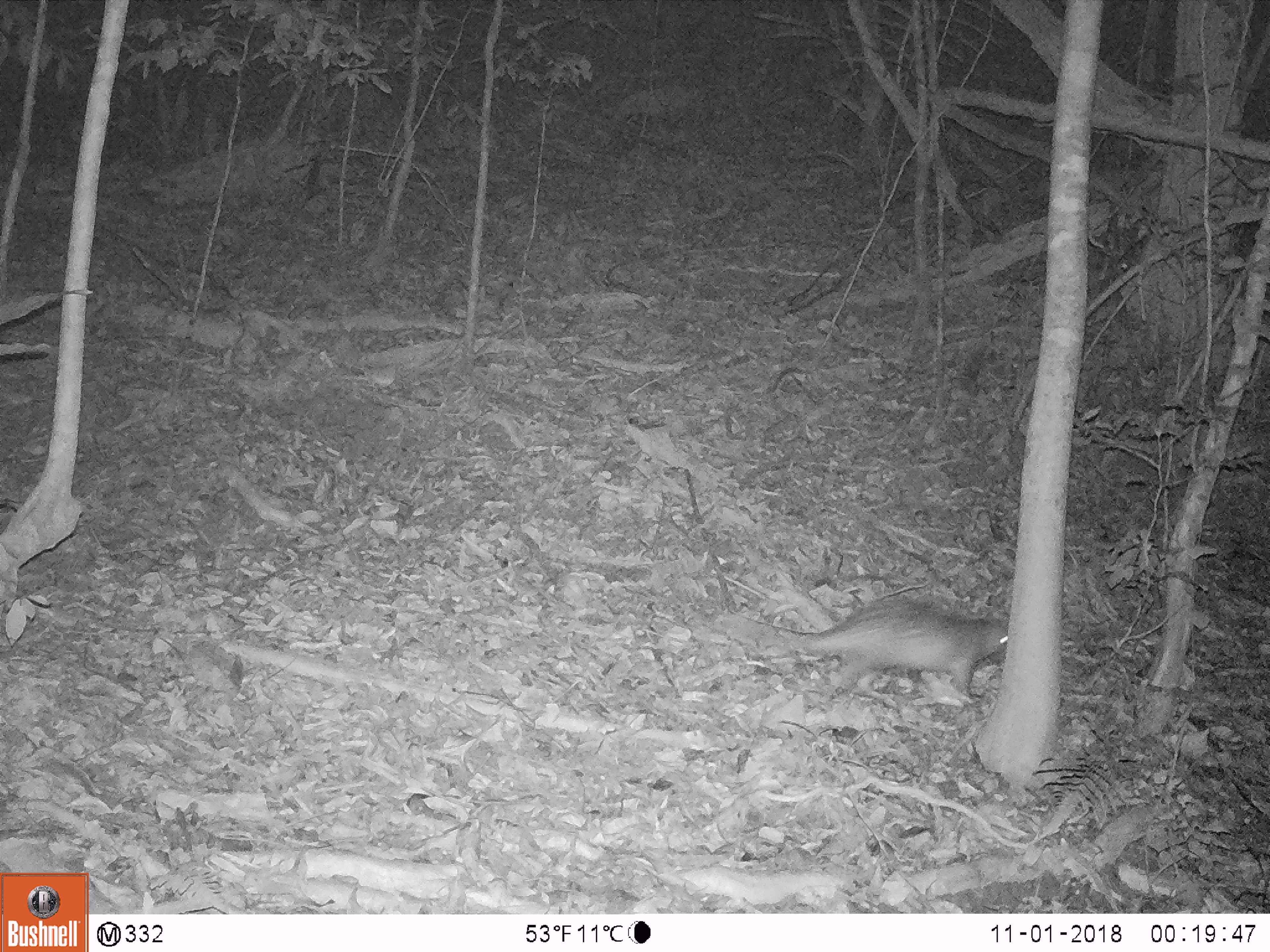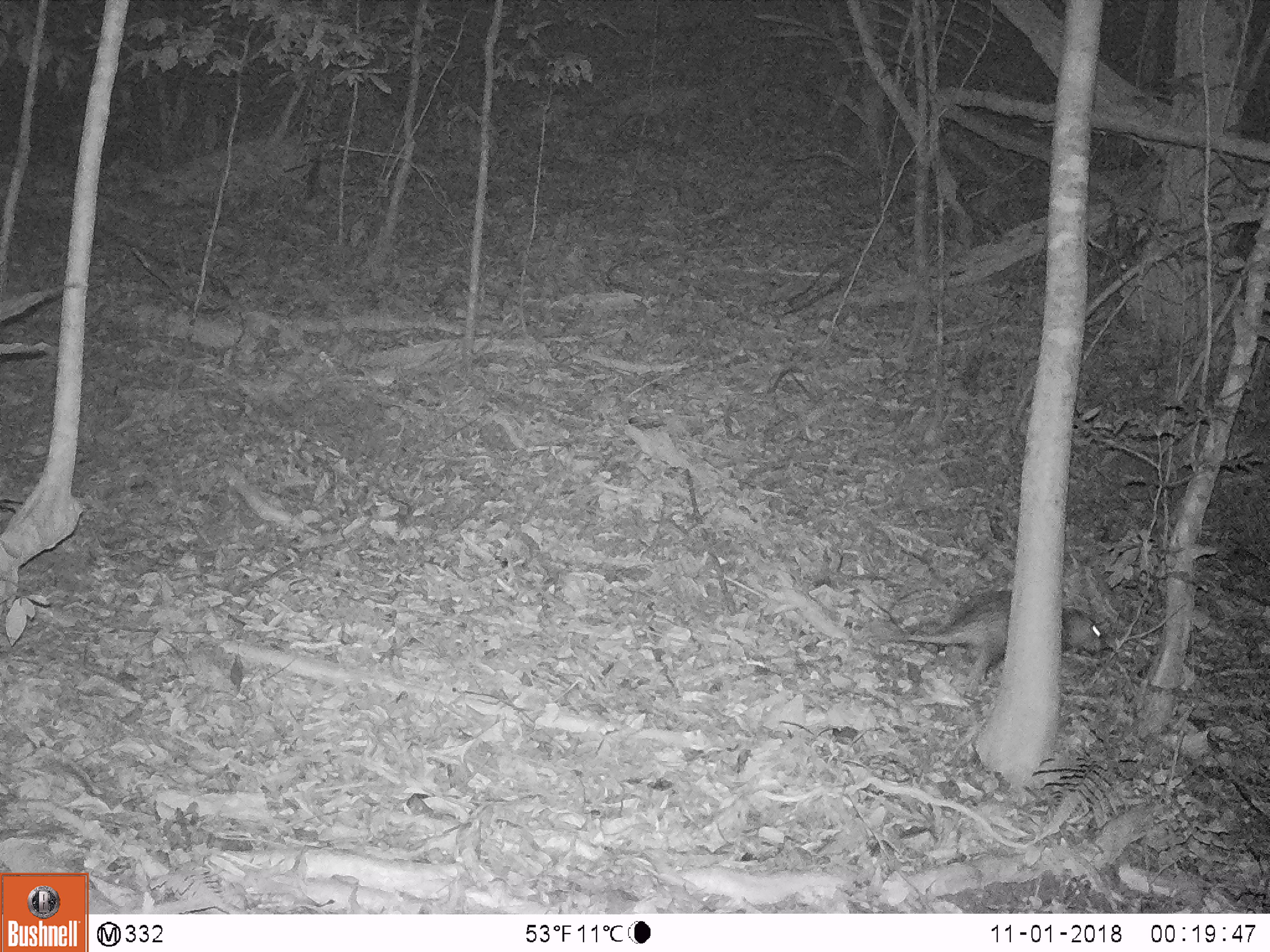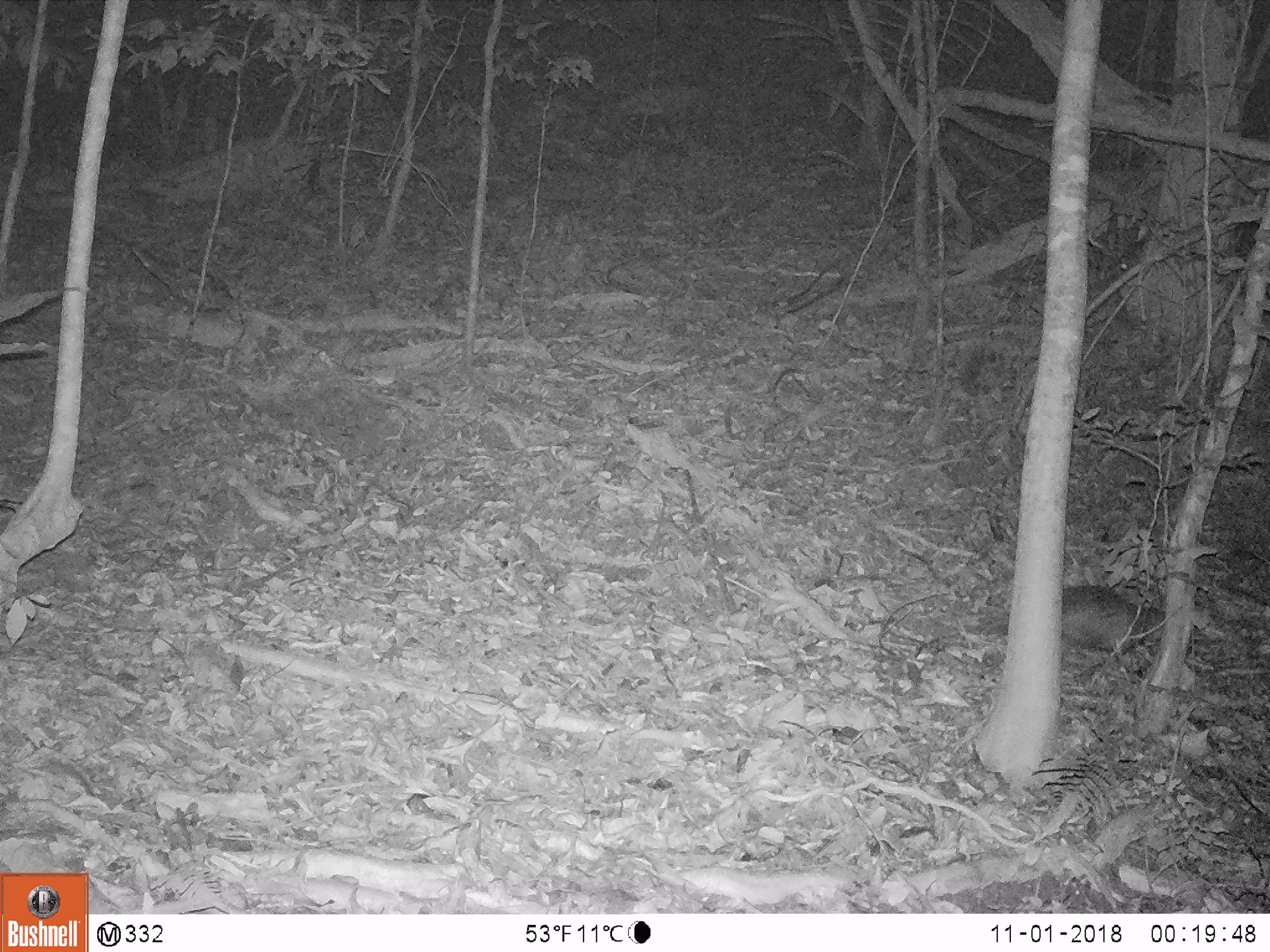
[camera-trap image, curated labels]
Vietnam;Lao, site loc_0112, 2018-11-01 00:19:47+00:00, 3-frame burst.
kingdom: Animalia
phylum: Chordata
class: Mammalia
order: Rodentia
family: Hystricidae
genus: Atherurus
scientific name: Atherurus macrourus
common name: asiatic brush-tailed porcupine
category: asiatic brush tailed porcupine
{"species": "asiatic brush tailed porcupine (asiatic brush-tailed porcupine) (Atherurus macrourus)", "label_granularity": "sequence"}